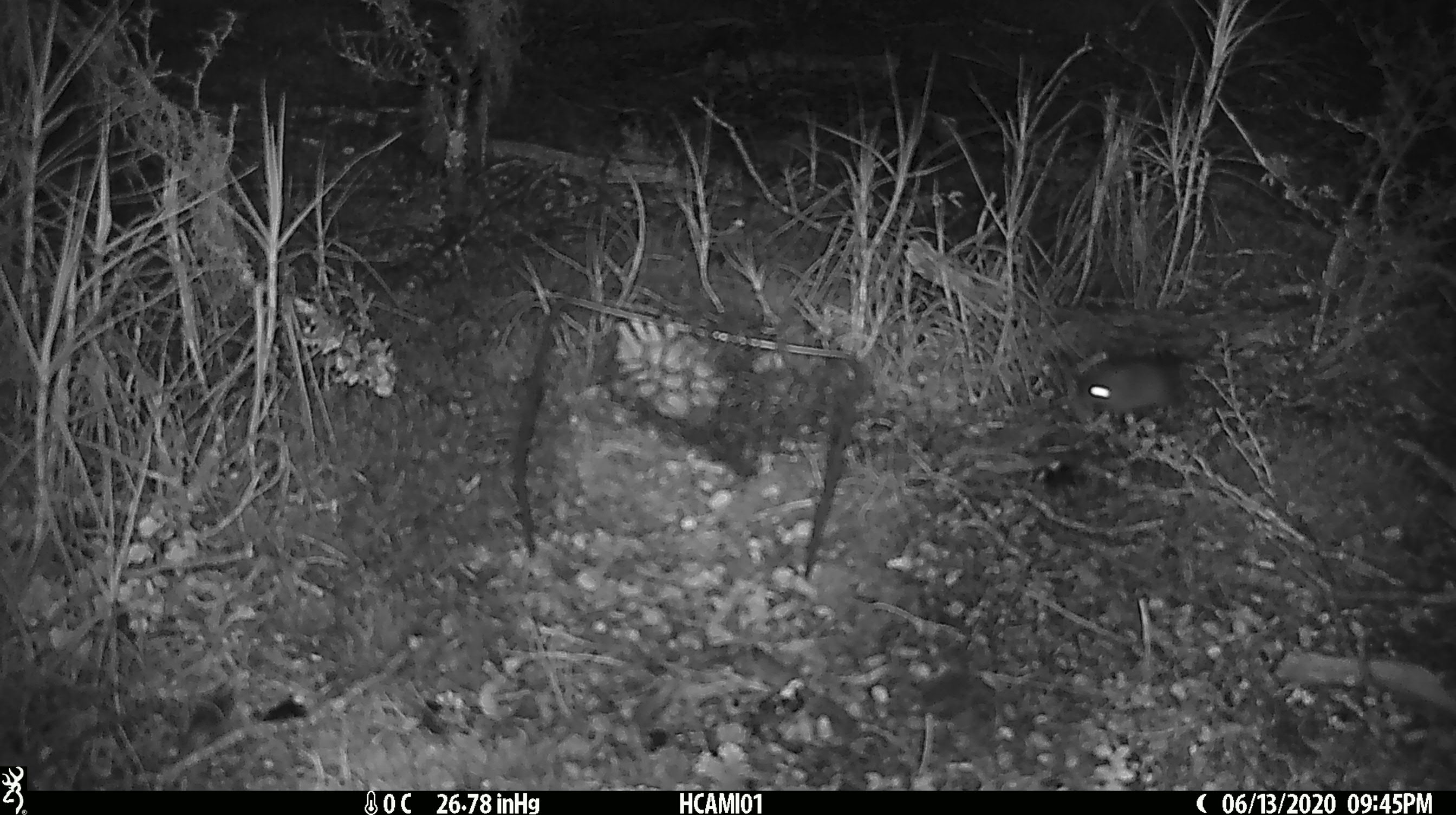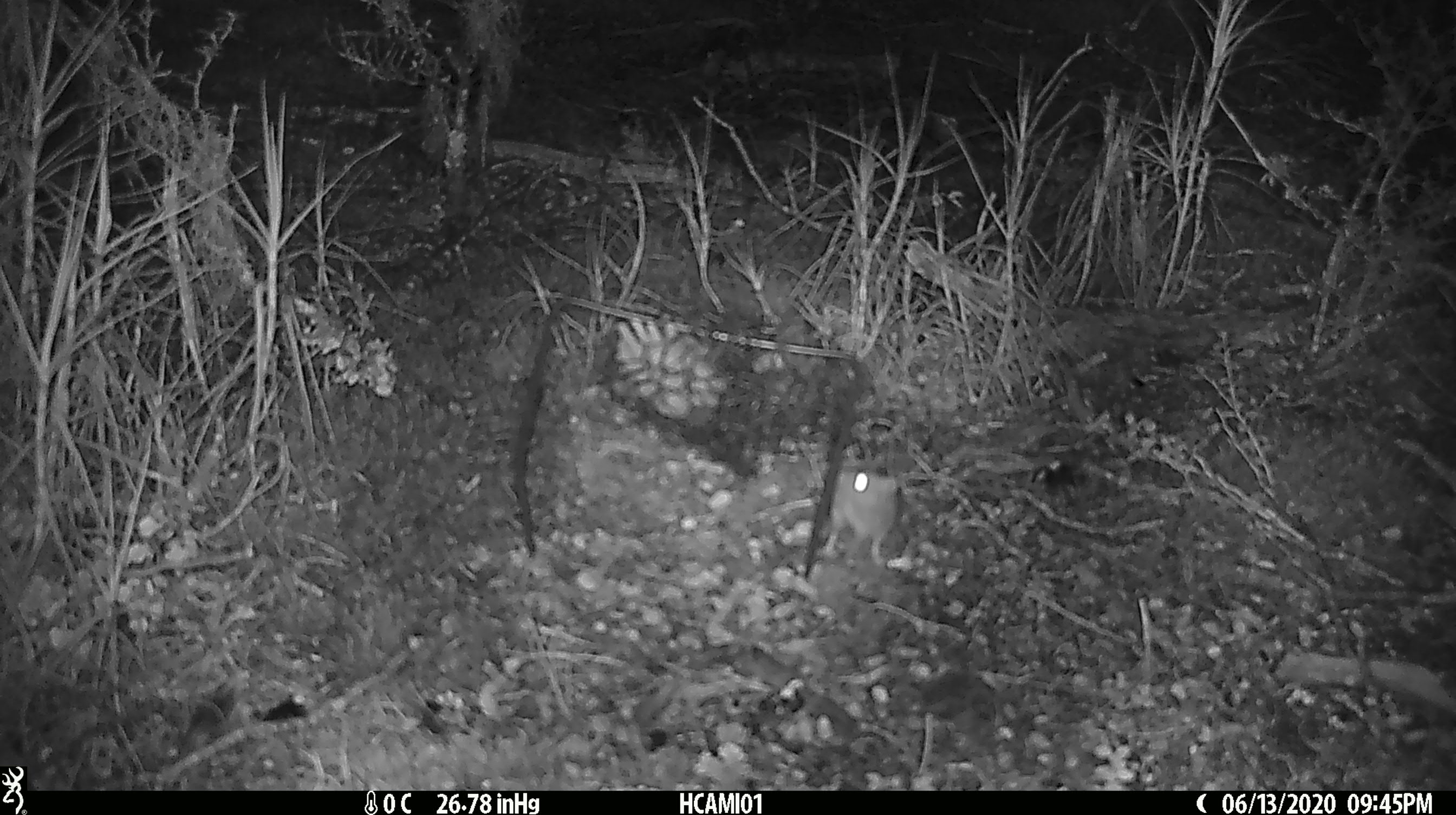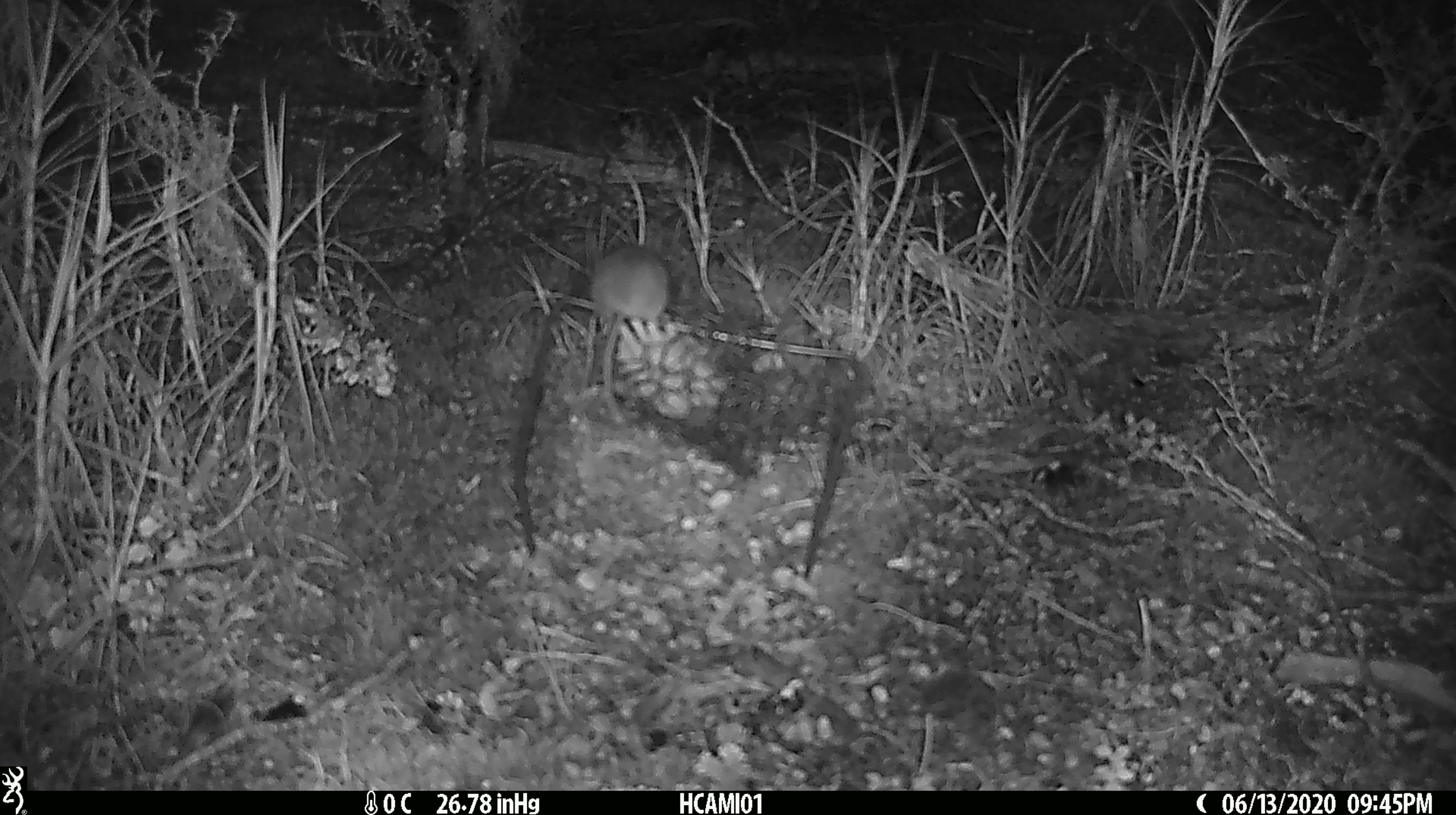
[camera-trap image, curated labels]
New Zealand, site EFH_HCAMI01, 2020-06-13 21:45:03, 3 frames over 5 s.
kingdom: Animalia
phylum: Chordata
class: Mammalia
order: Rodentia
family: Muridae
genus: Mus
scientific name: Mus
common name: mouse